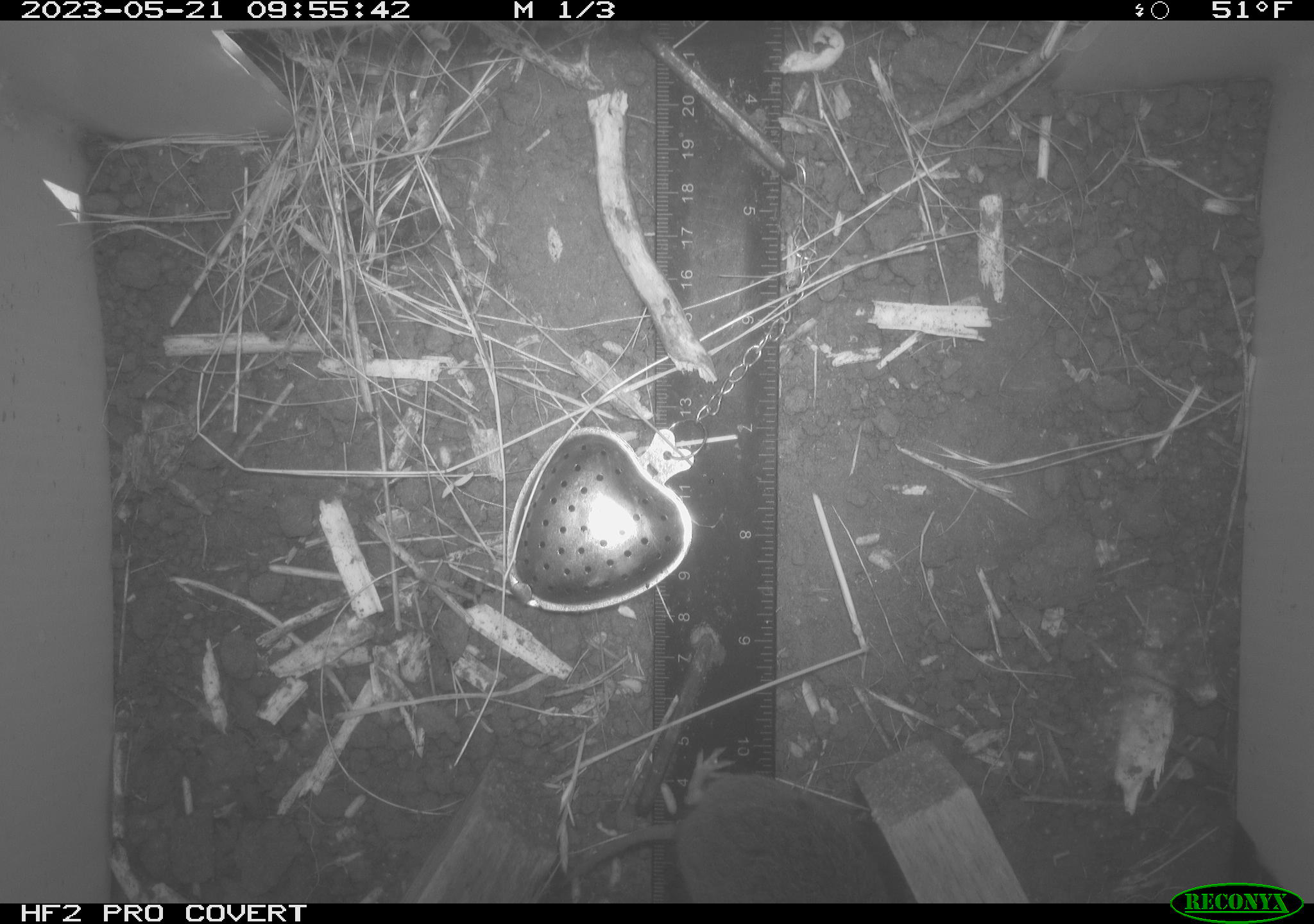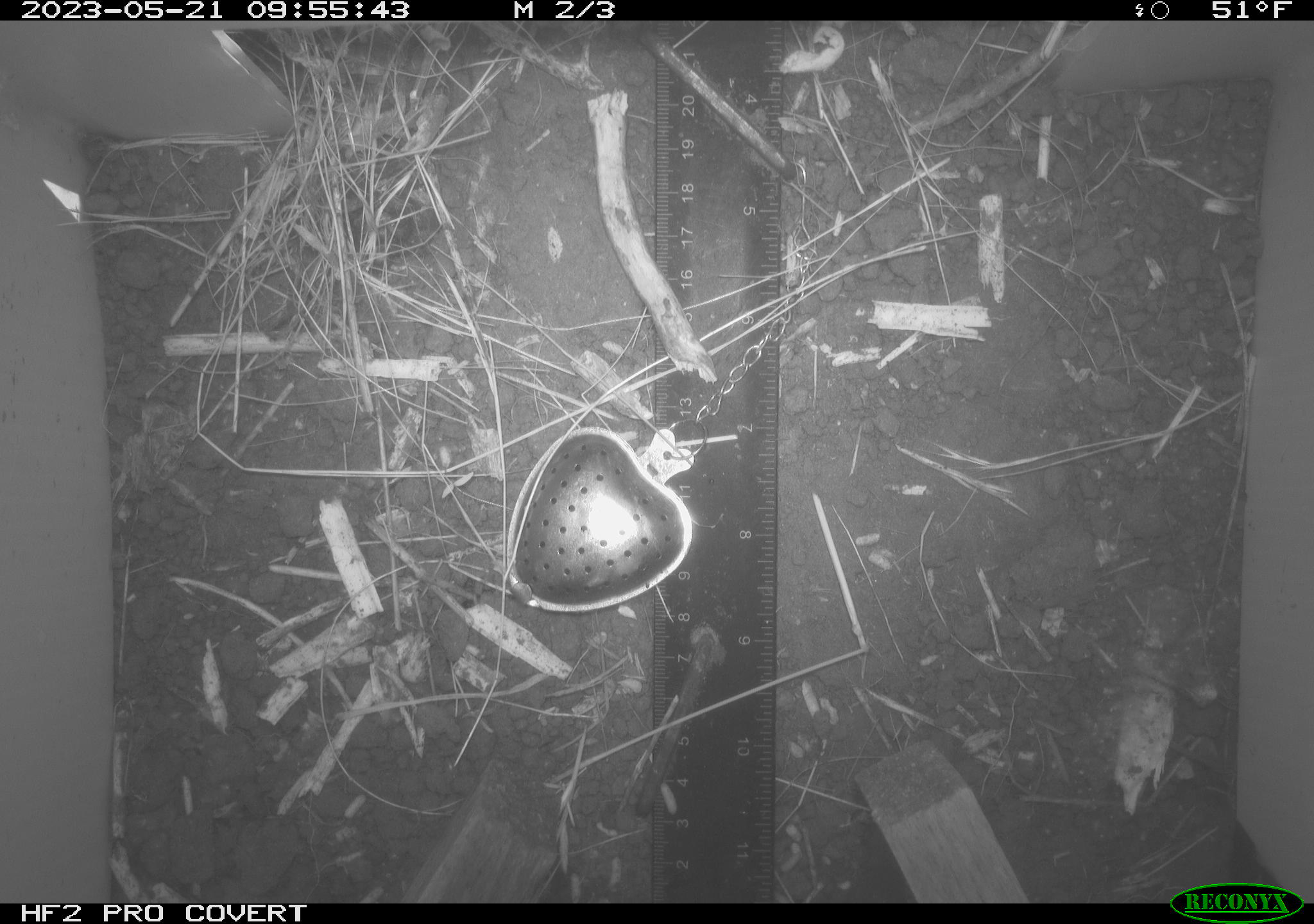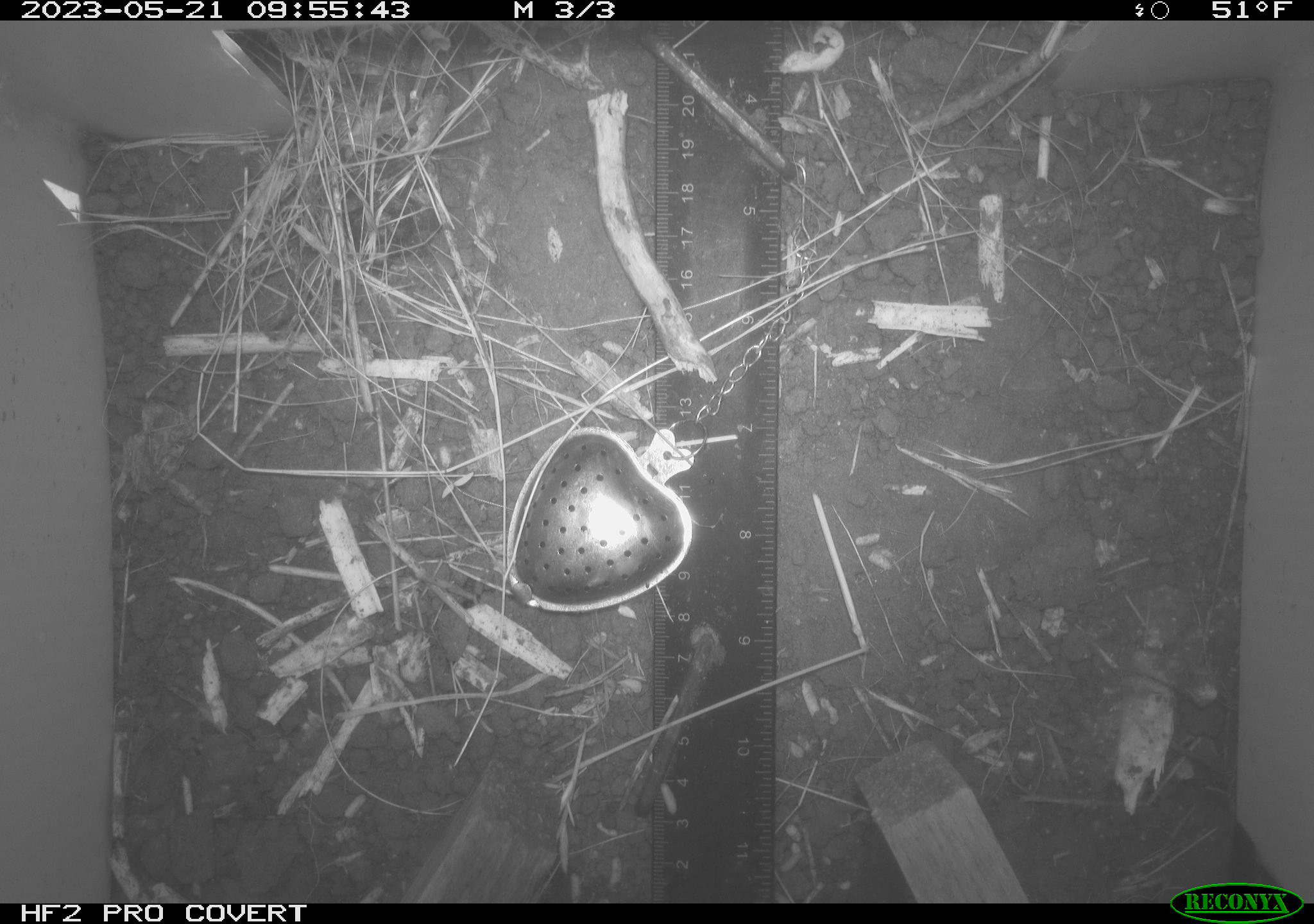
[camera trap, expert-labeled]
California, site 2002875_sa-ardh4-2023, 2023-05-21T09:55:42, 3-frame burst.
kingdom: Animalia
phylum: Chordata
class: Mammalia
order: Rodentia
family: Cricetidae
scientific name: Arvicolinae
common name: voles, lemmings, and muskrats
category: arvicolinae subfamily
Arvicolinae subfamily (voles, lemmings, and muskrats) (Arvicolinae).